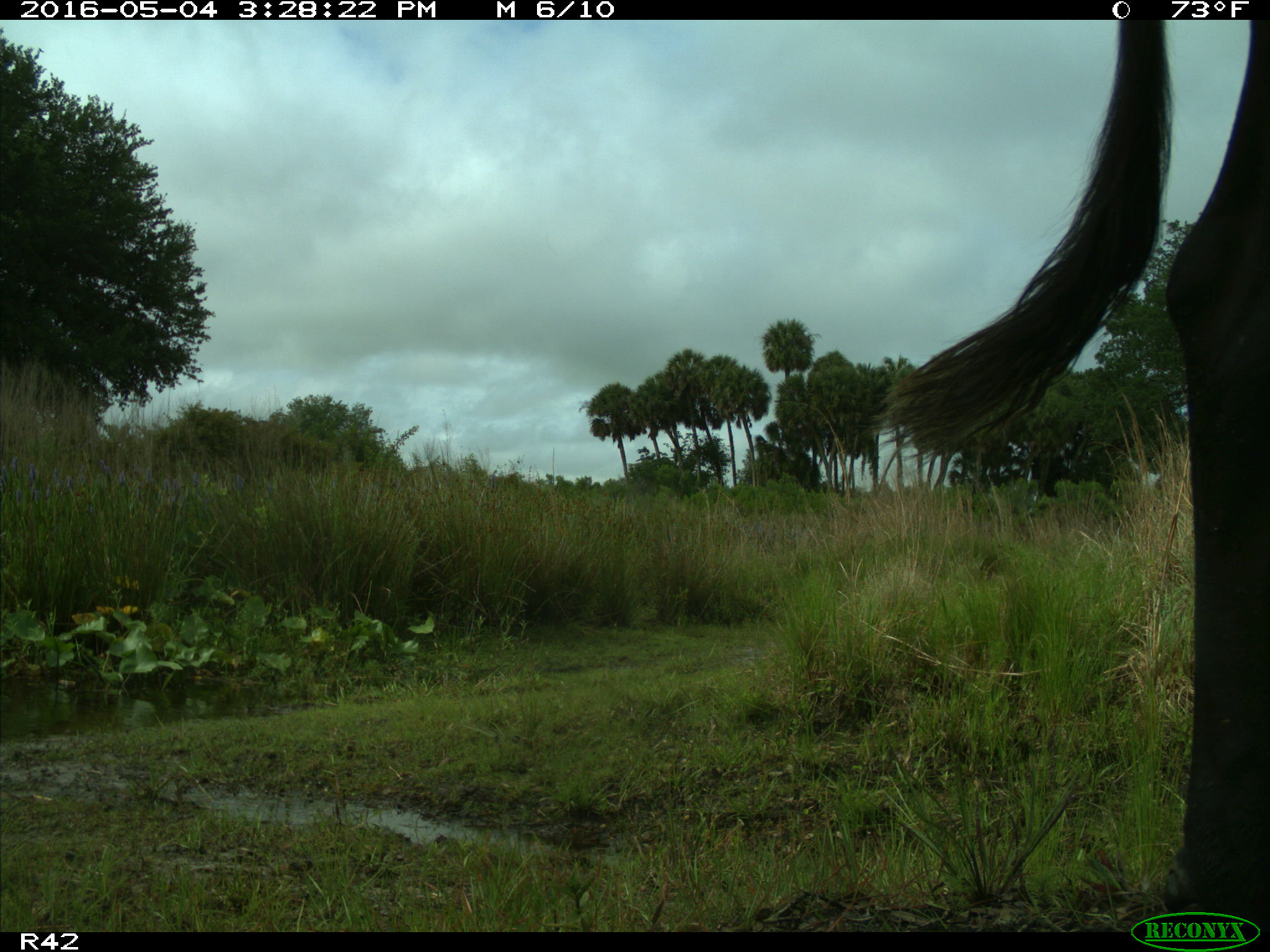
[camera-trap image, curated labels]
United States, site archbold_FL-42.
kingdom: Animalia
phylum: Chordata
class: Mammalia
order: Artiodactyla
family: Bovidae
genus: Bos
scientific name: Bos taurus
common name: domestic cow